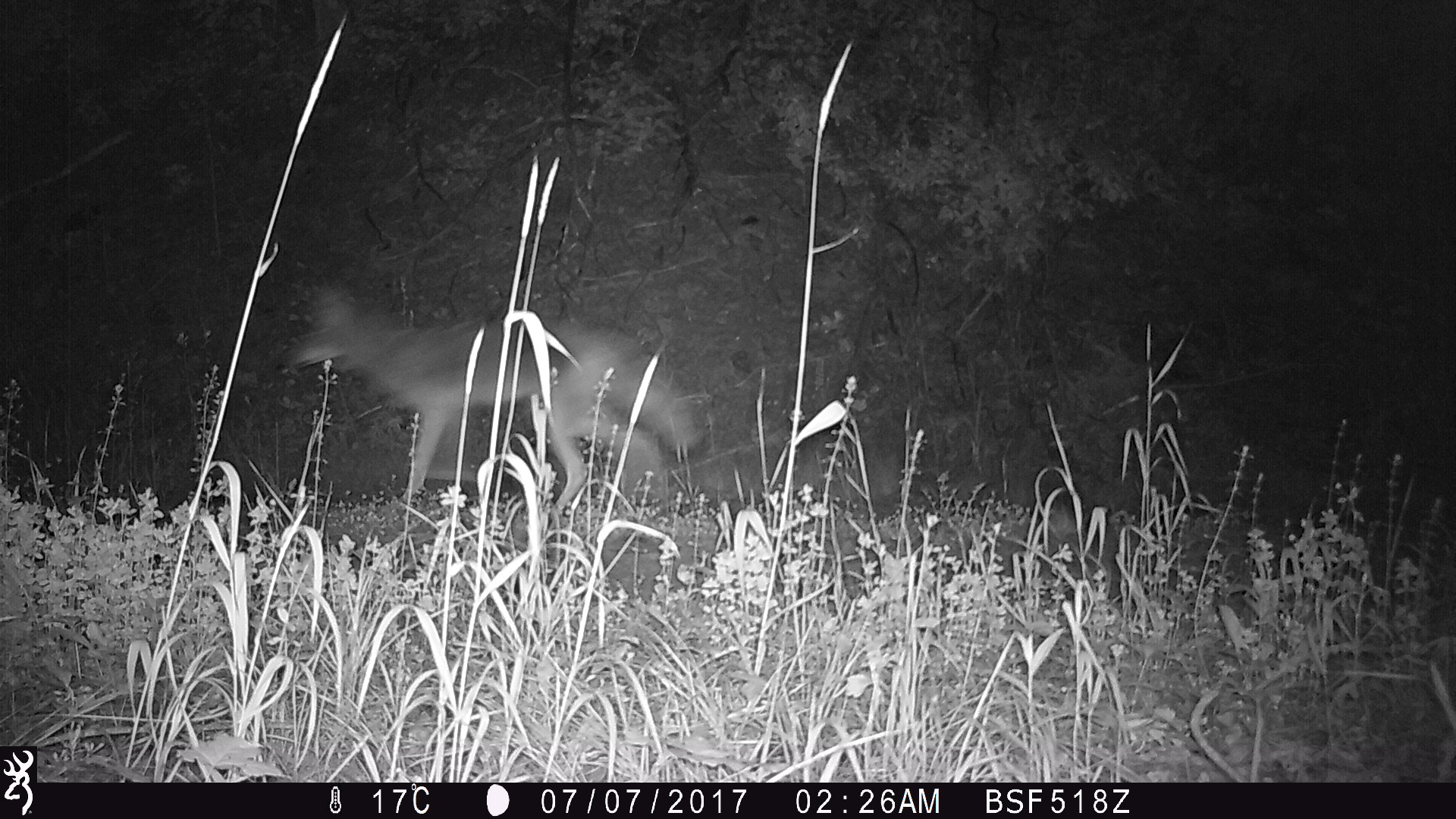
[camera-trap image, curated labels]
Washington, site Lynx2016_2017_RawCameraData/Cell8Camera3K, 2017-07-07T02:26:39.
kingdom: Animalia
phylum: Chordata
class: Mammalia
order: Carnivora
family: Canidae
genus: Canis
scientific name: Canis latrans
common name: coyote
Canis latrans (coyote). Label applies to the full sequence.